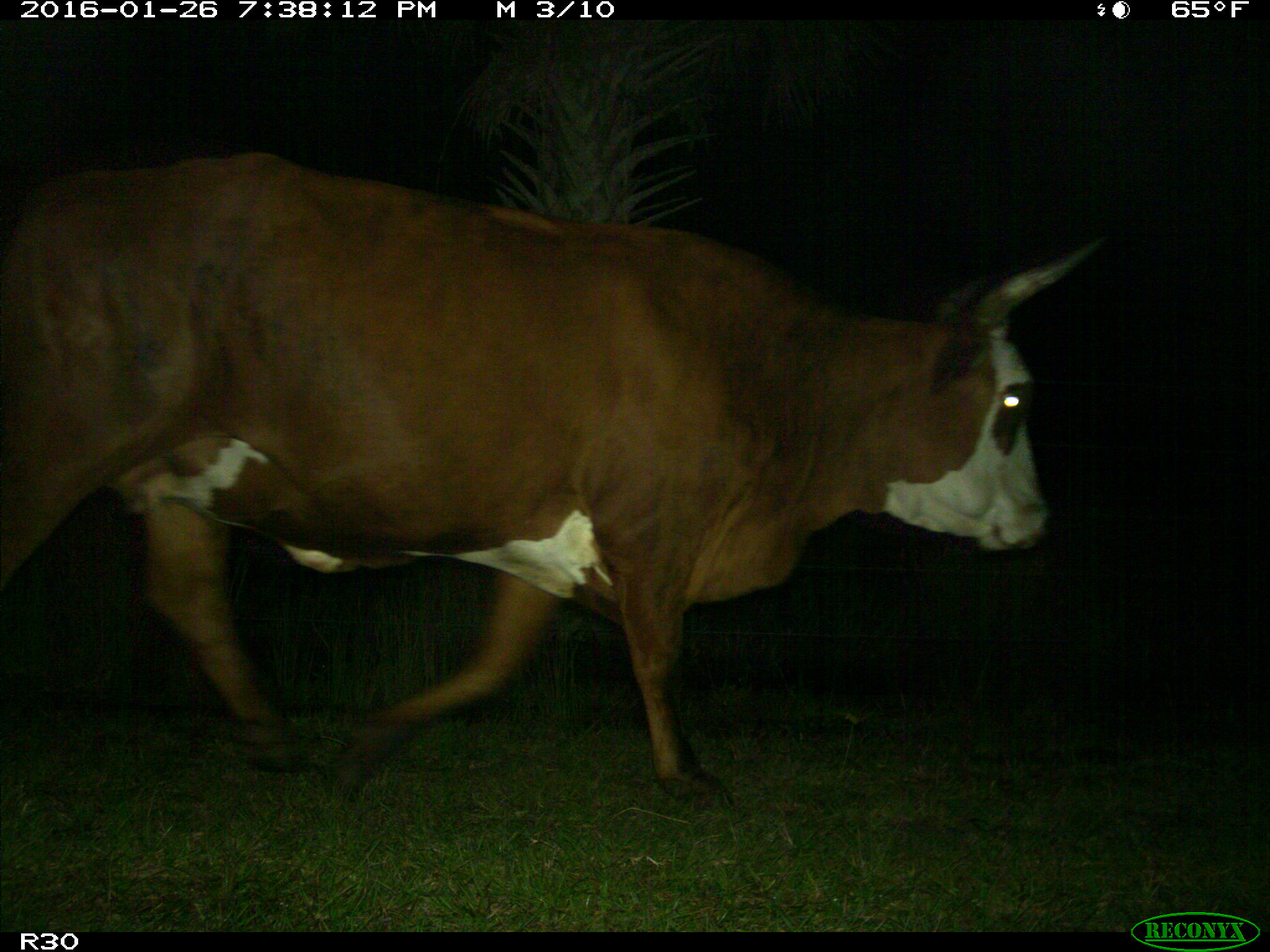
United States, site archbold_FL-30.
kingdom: Animalia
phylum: Chordata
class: Mammalia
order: Artiodactyla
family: Bovidae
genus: Bos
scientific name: Bos taurus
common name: domestic cow